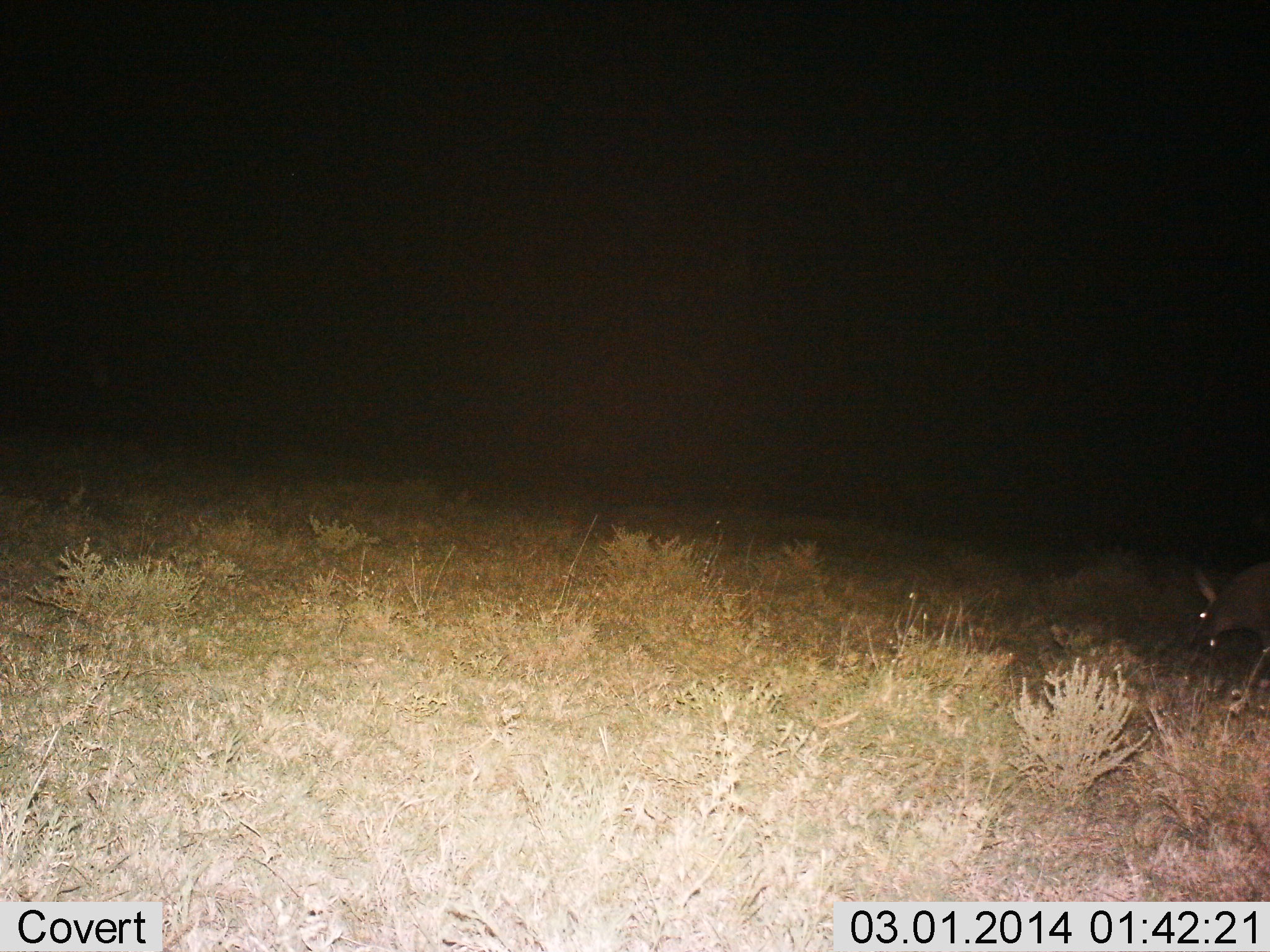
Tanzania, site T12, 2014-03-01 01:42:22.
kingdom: Animalia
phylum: Chordata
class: Mammalia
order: Tubulidentata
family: Orycteropodidae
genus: Orycteropus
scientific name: Orycteropus afer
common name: aardvark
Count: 1.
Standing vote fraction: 44%.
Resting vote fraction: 0%.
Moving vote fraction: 56%.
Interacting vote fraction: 0%.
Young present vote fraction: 0%.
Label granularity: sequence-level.